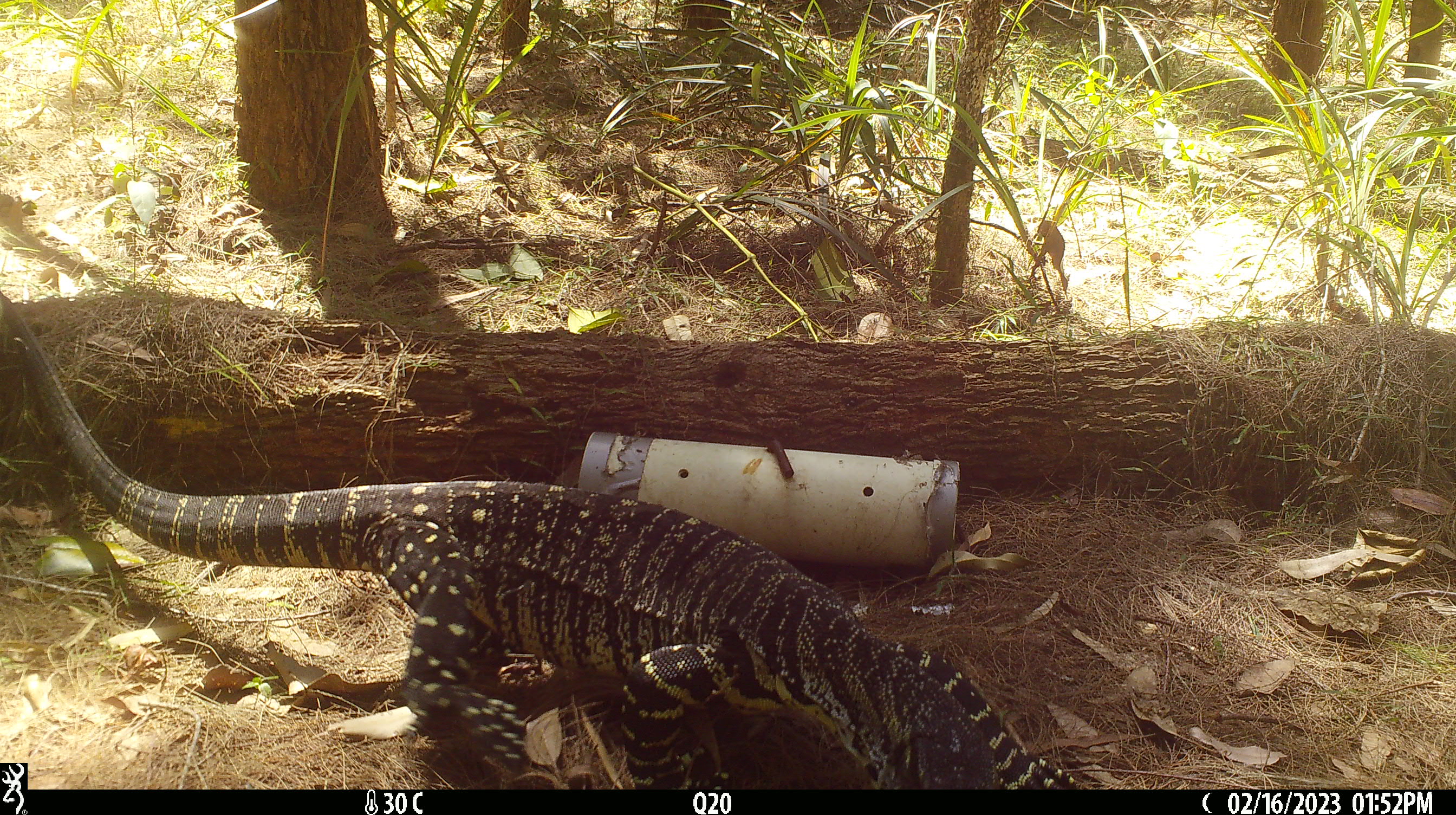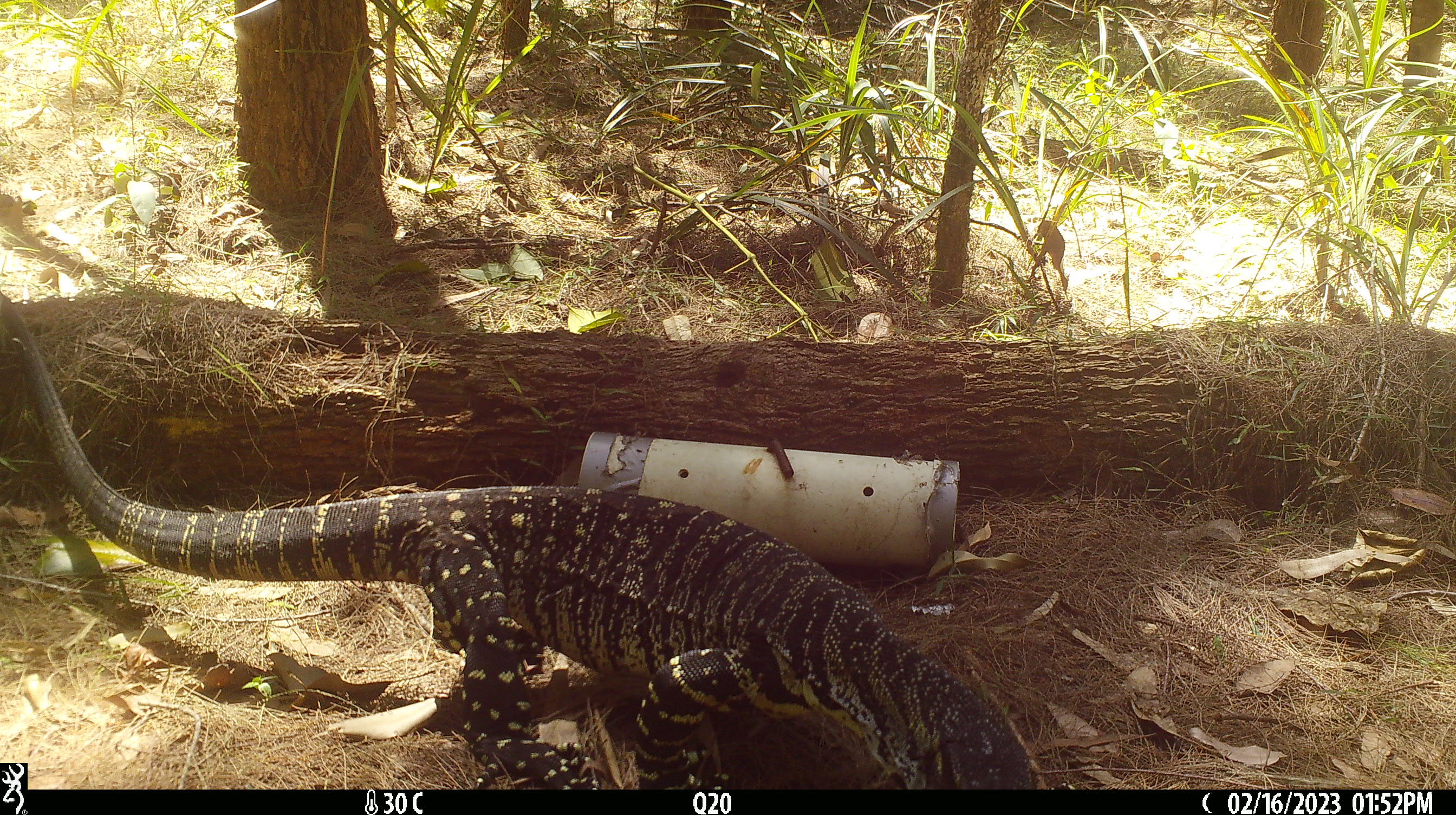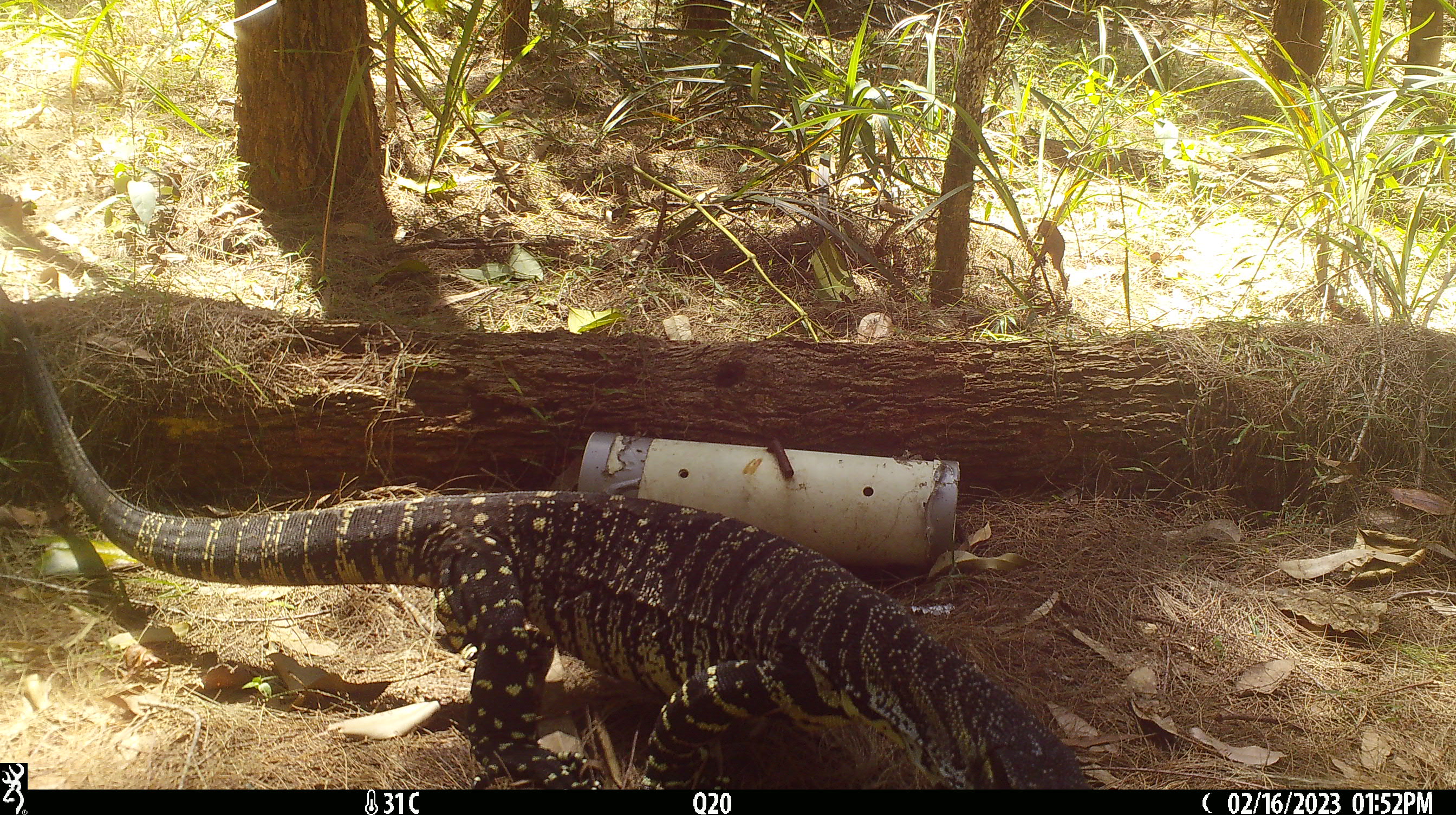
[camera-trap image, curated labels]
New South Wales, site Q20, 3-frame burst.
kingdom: Animalia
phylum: Chordata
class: Reptilia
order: Squamata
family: Varanidae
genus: Varanus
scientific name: Varanus varius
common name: lace monitor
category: goanna